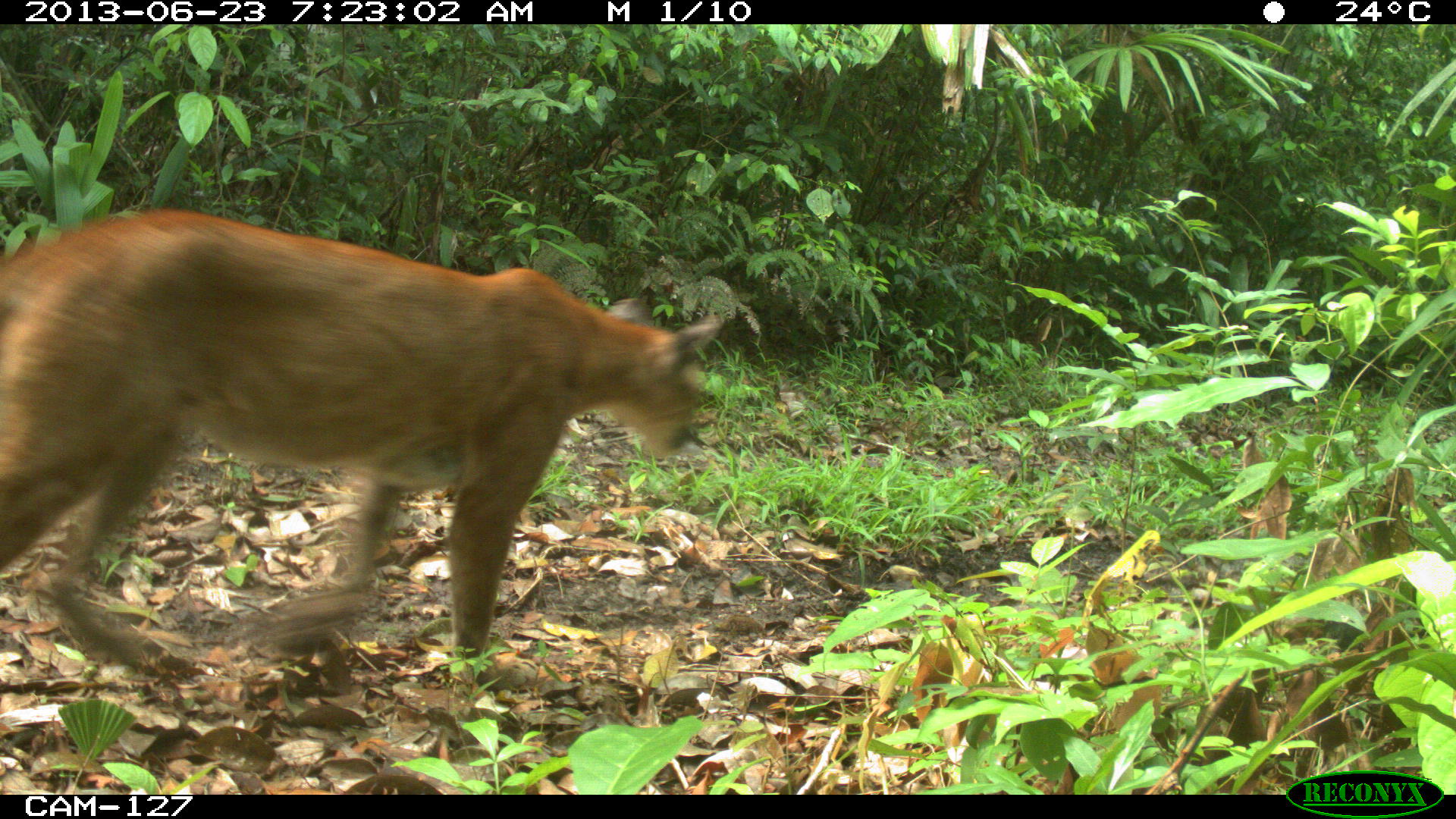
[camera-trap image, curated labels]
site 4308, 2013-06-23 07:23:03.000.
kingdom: Animalia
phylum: Chordata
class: Mammalia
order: Carnivora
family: Felidae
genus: Puma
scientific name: Puma concolor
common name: mountain lion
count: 1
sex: male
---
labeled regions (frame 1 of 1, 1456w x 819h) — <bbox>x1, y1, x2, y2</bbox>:
puma concolor: <bbox>0, 206, 721, 690</bbox>